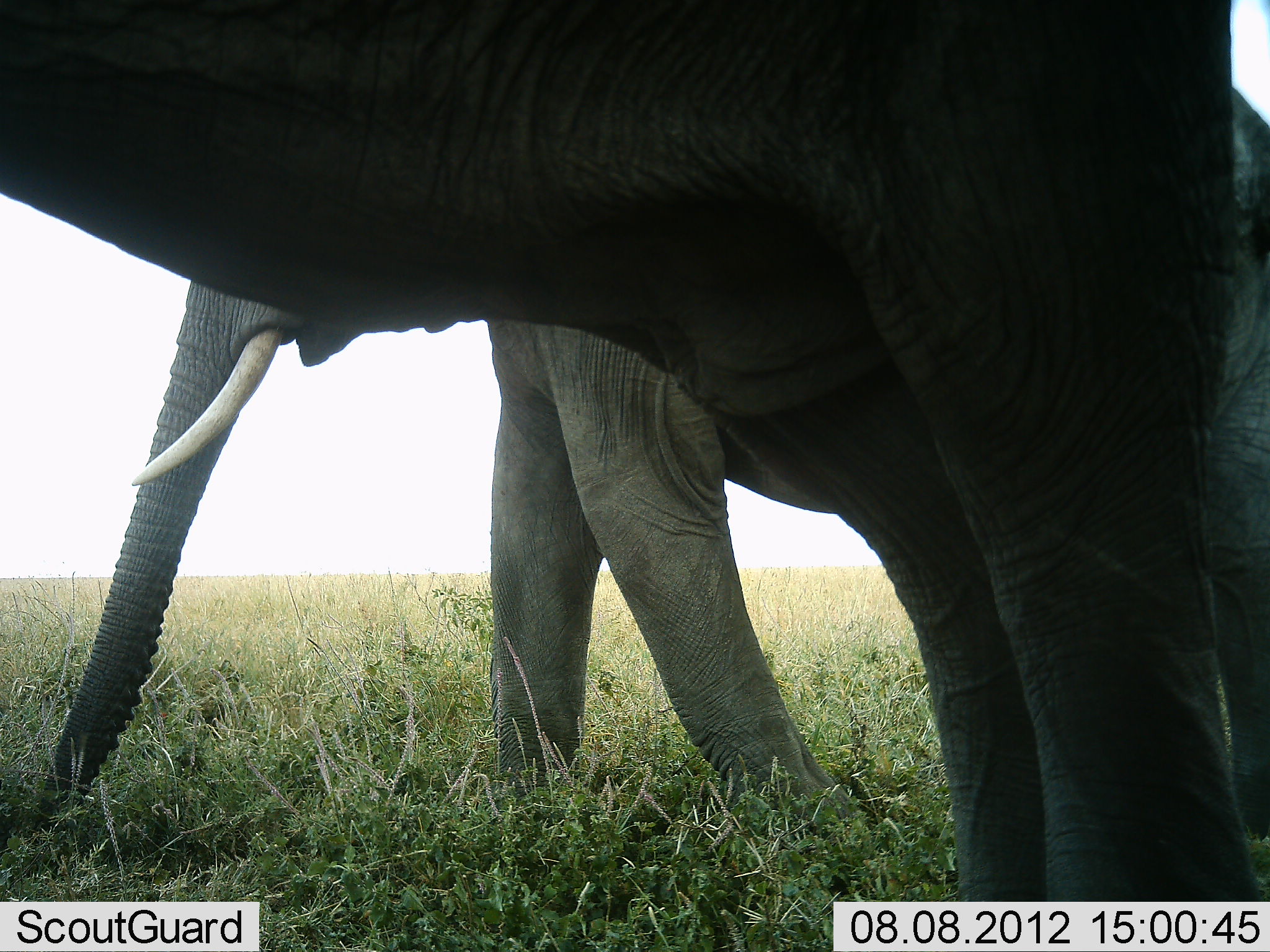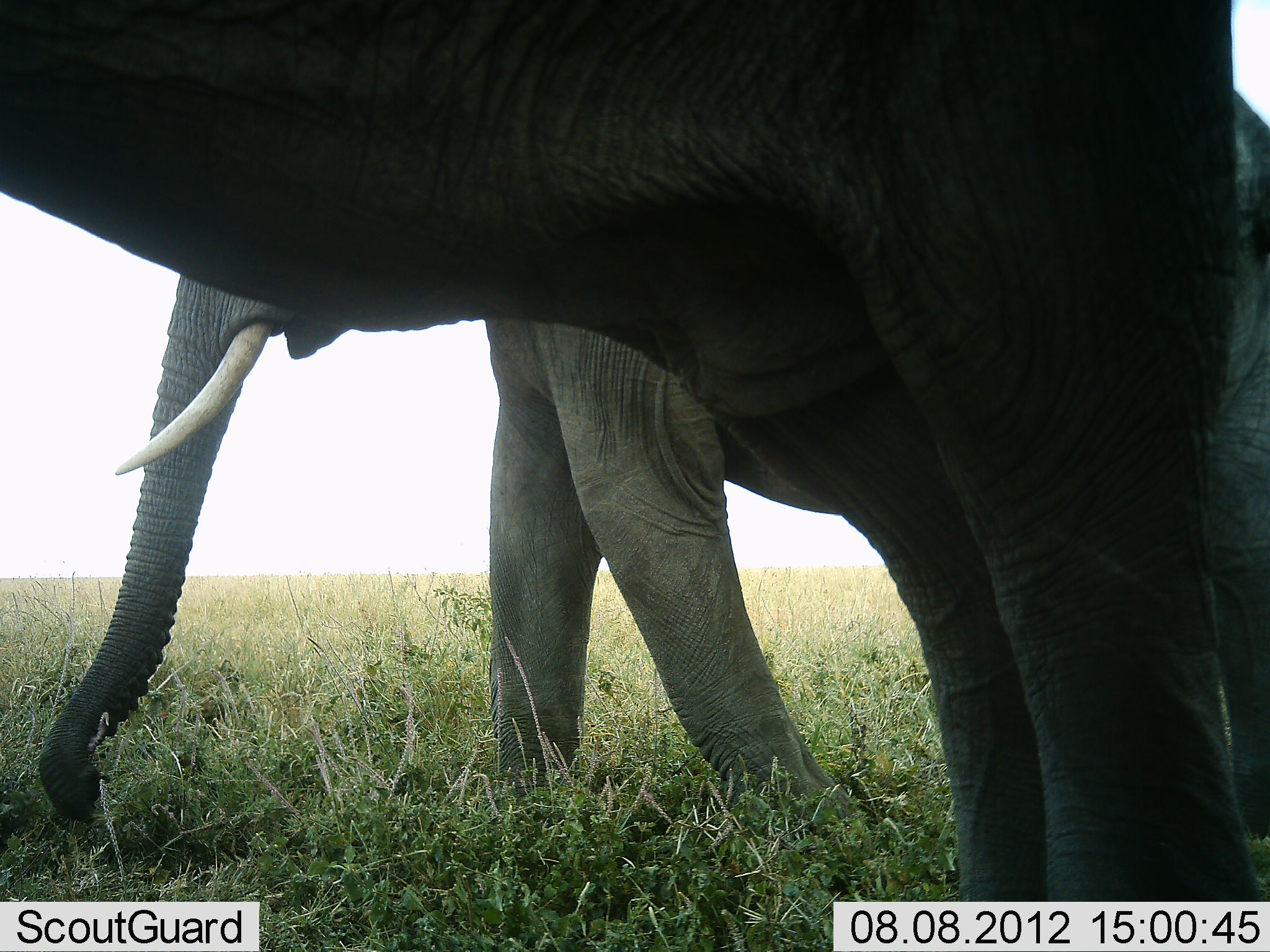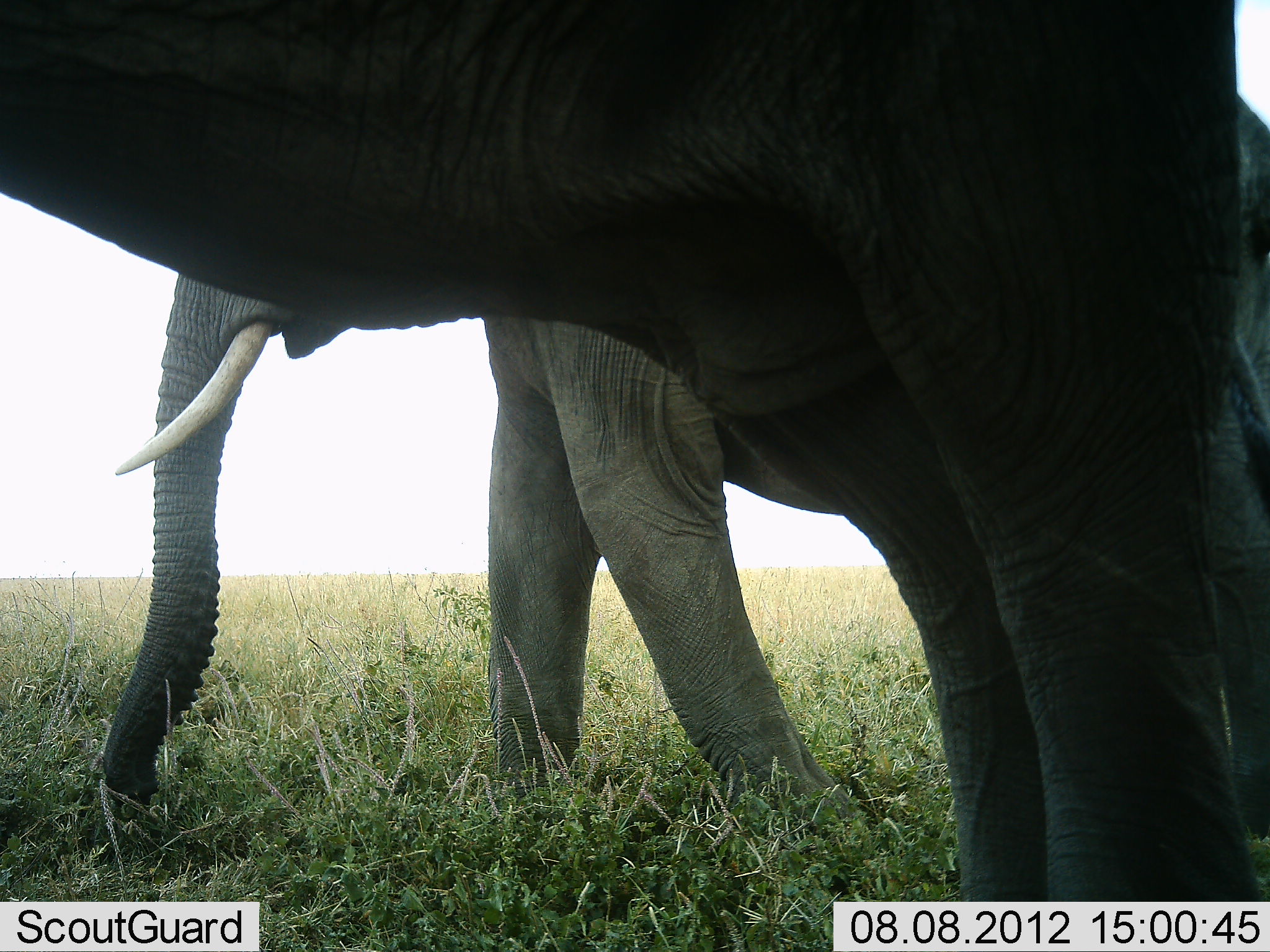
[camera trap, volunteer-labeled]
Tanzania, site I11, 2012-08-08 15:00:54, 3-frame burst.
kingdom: Animalia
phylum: Chordata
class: Mammalia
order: Proboscidea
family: Elephantidae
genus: Loxodonta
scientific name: Loxodonta africana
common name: african bush elephant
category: elephant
Elephant (african bush elephant) (Loxodonta africana), count 2. Behavior (volunteer vote fractions): standing 70%, resting 0%, moving 0%, interacting 10%. Young present (vote fraction): 0%. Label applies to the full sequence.